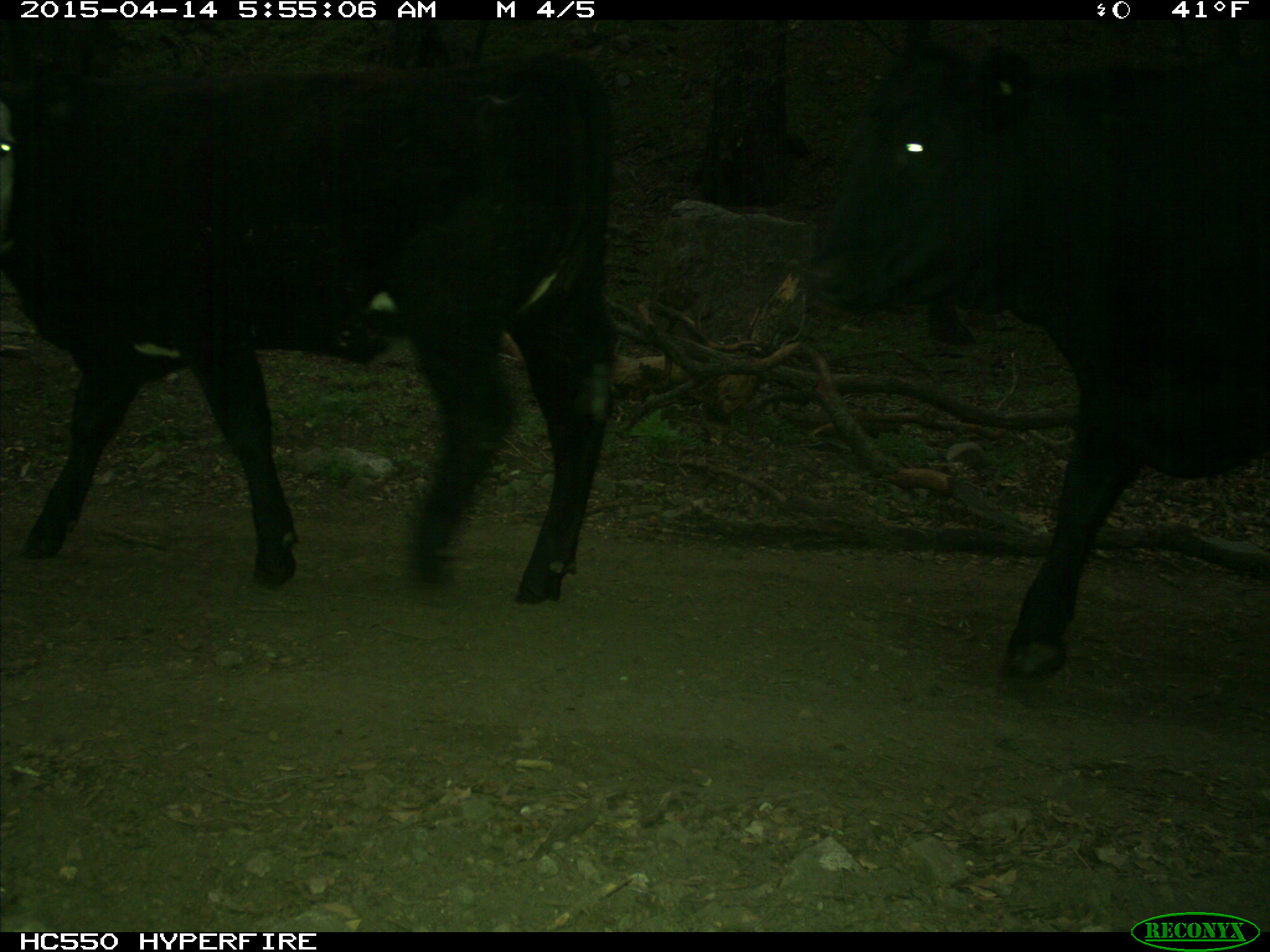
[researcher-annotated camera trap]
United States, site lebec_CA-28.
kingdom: Animalia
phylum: Chordata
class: Mammalia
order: Artiodactyla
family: Bovidae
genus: Bos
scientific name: Bos taurus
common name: domestic cow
Bos taurus (domestic cow).